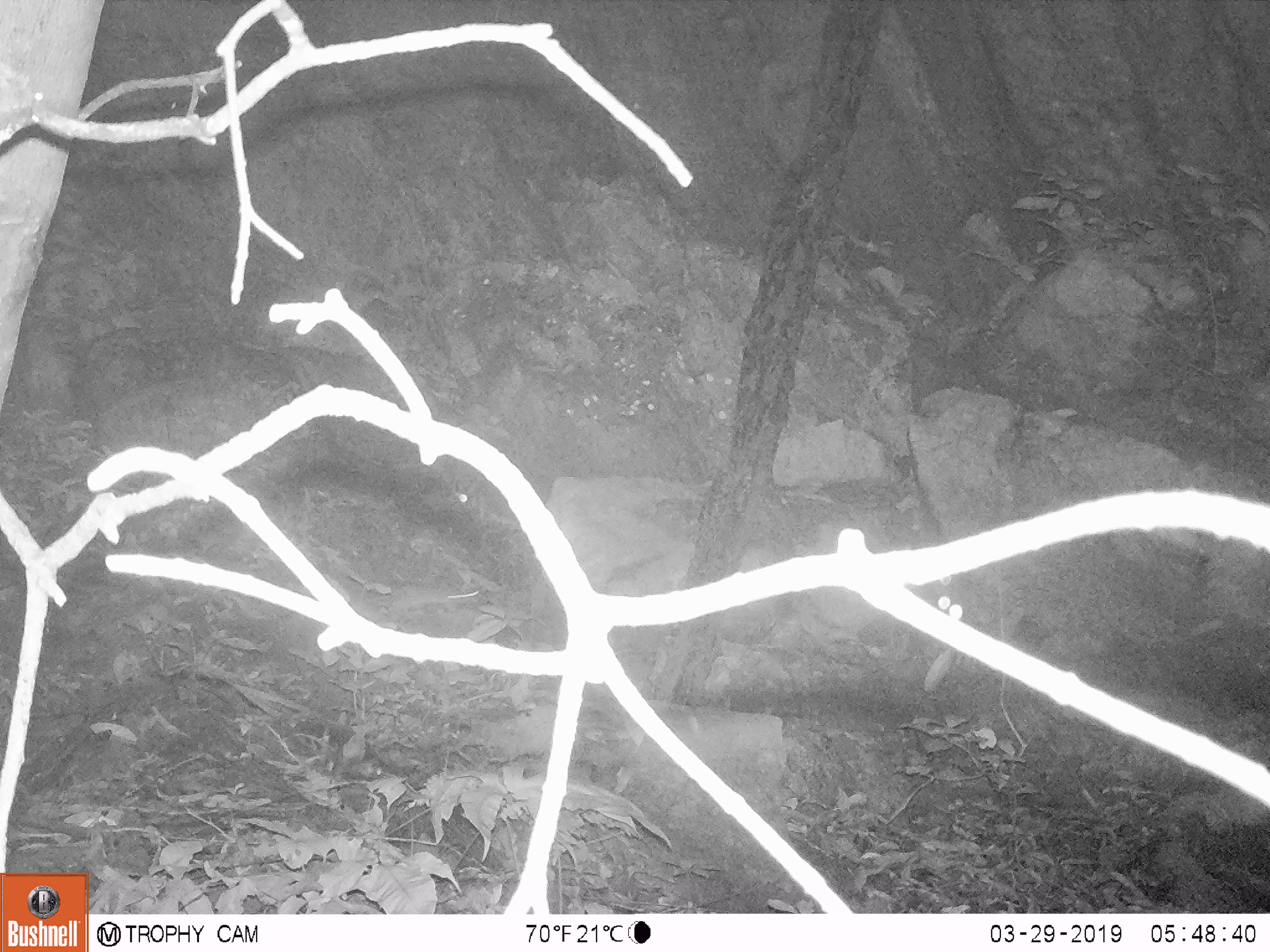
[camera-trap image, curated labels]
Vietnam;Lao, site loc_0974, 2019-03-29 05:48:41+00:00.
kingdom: Animalia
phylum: Chordata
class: Mammalia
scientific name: Mammalia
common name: mammal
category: unidentified small mammal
Unidentified small mammal (mammal) (Mammalia). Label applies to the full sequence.